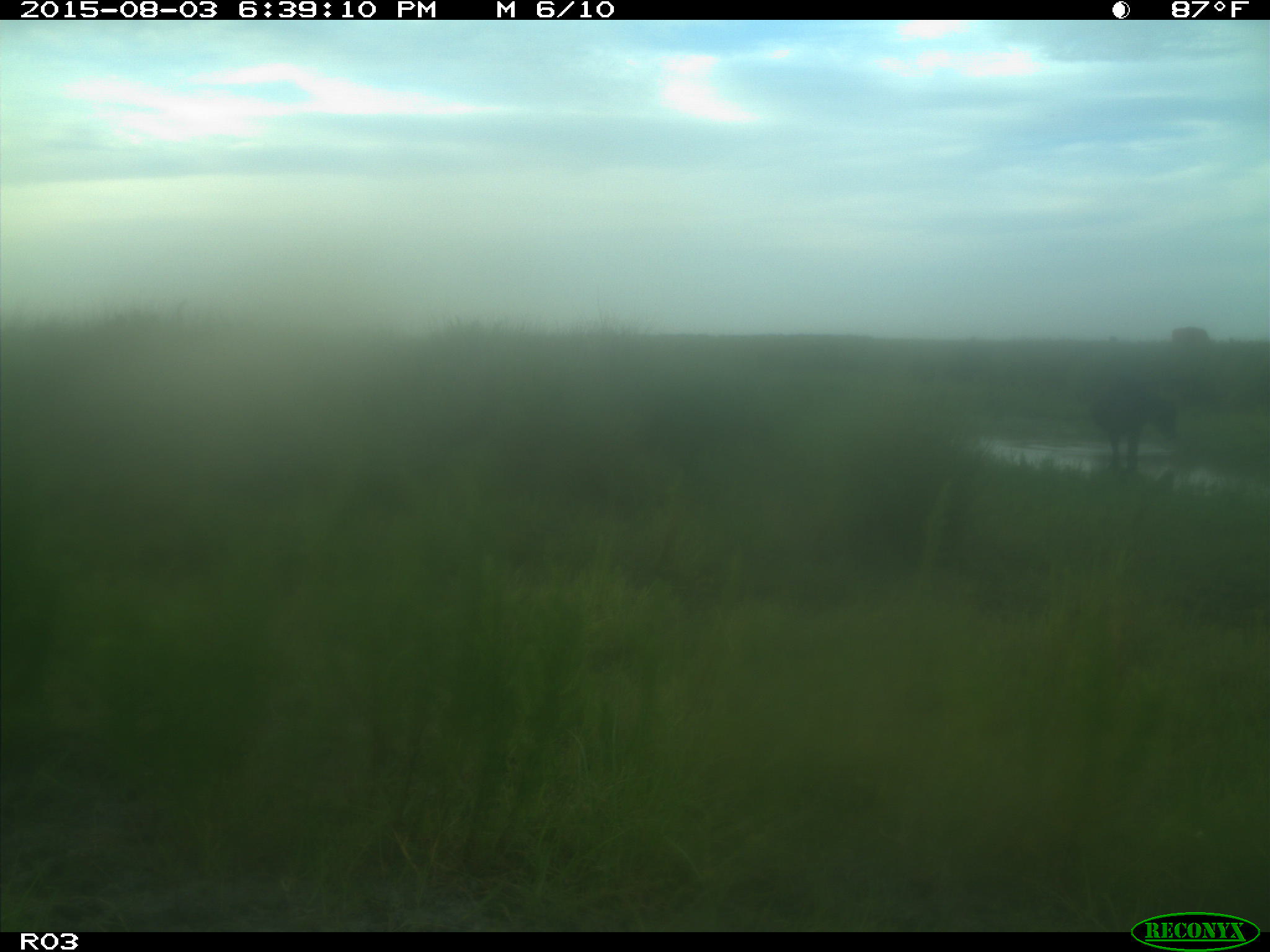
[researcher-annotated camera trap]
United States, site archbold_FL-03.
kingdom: Animalia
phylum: Chordata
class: Mammalia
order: Artiodactyla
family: Bovidae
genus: Bos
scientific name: Bos taurus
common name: domestic cow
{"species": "Bos taurus (domestic cow)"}